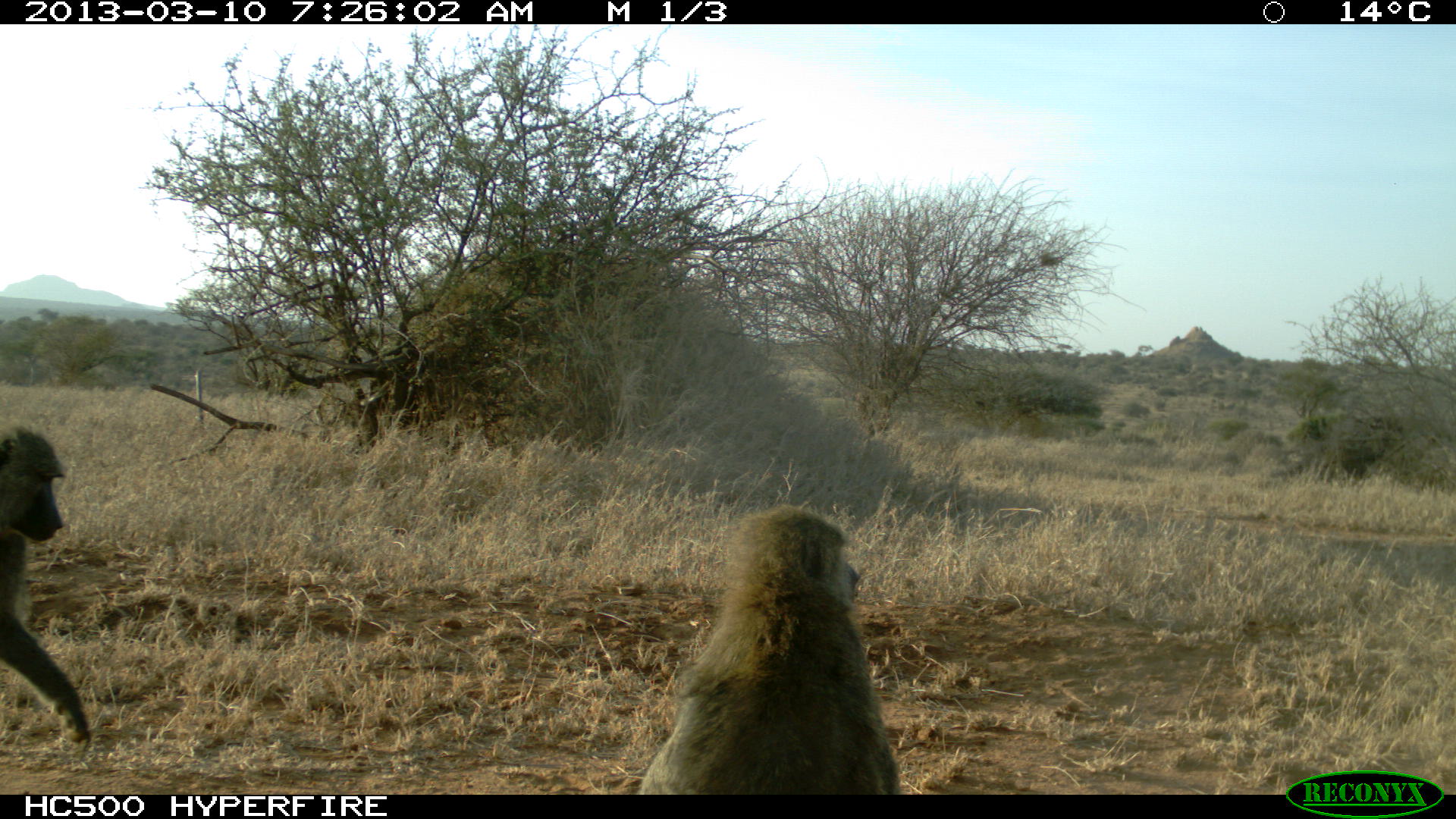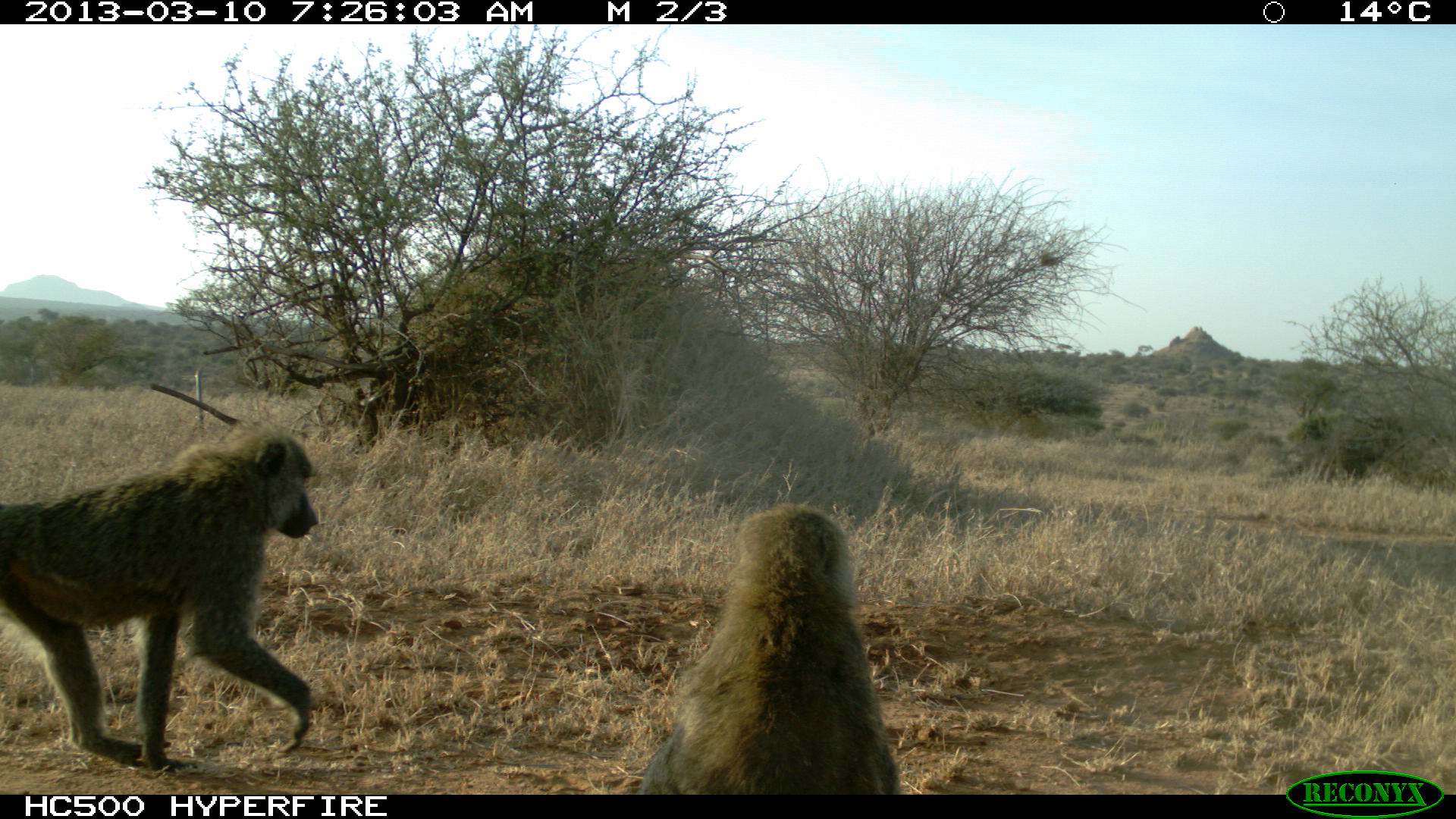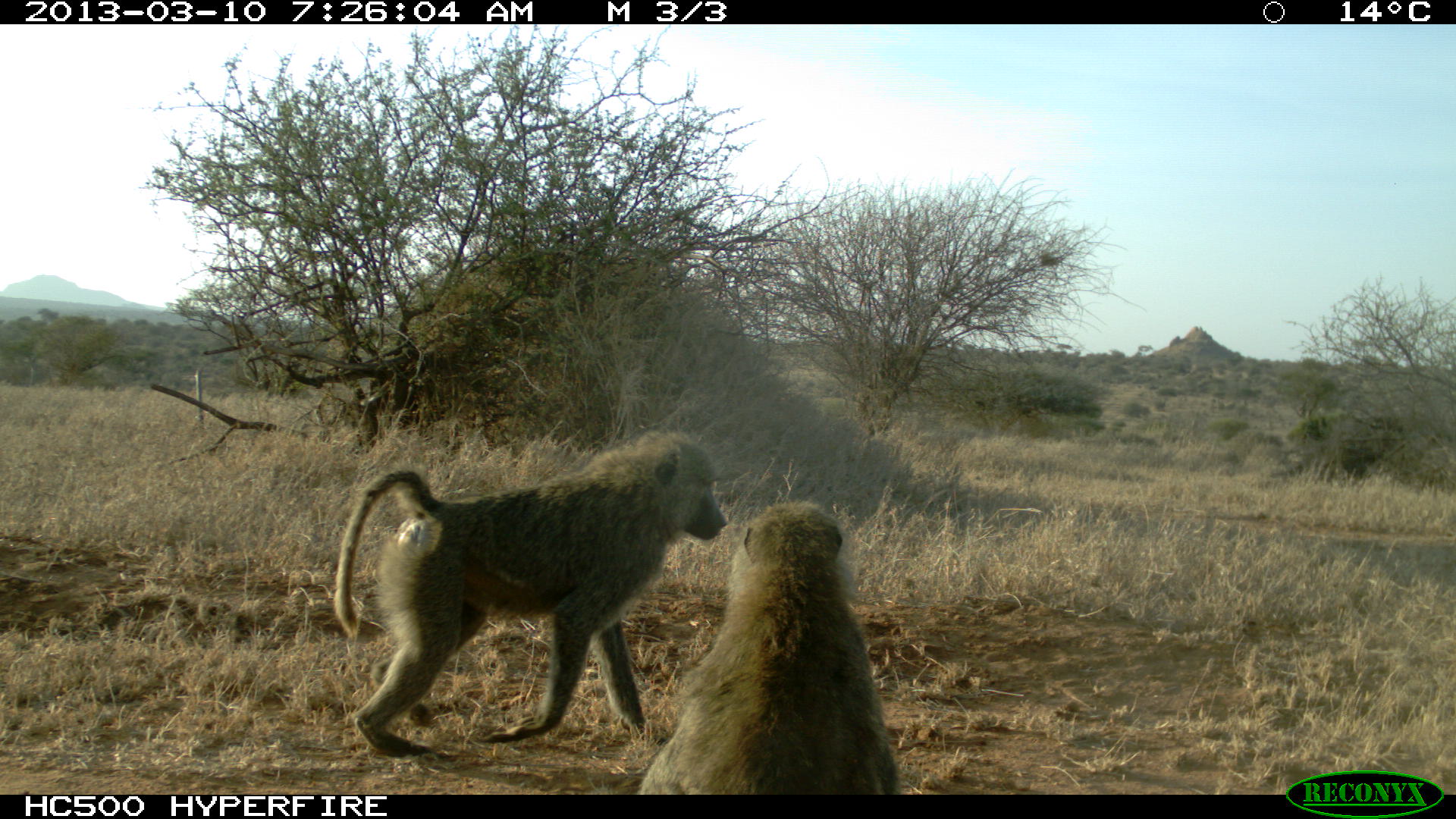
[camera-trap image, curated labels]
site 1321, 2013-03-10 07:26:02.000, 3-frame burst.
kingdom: Animalia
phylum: Chordata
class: Mammalia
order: Primates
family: Cercopithecidae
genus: Papio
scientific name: Papio anubis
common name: olive baboon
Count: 2.